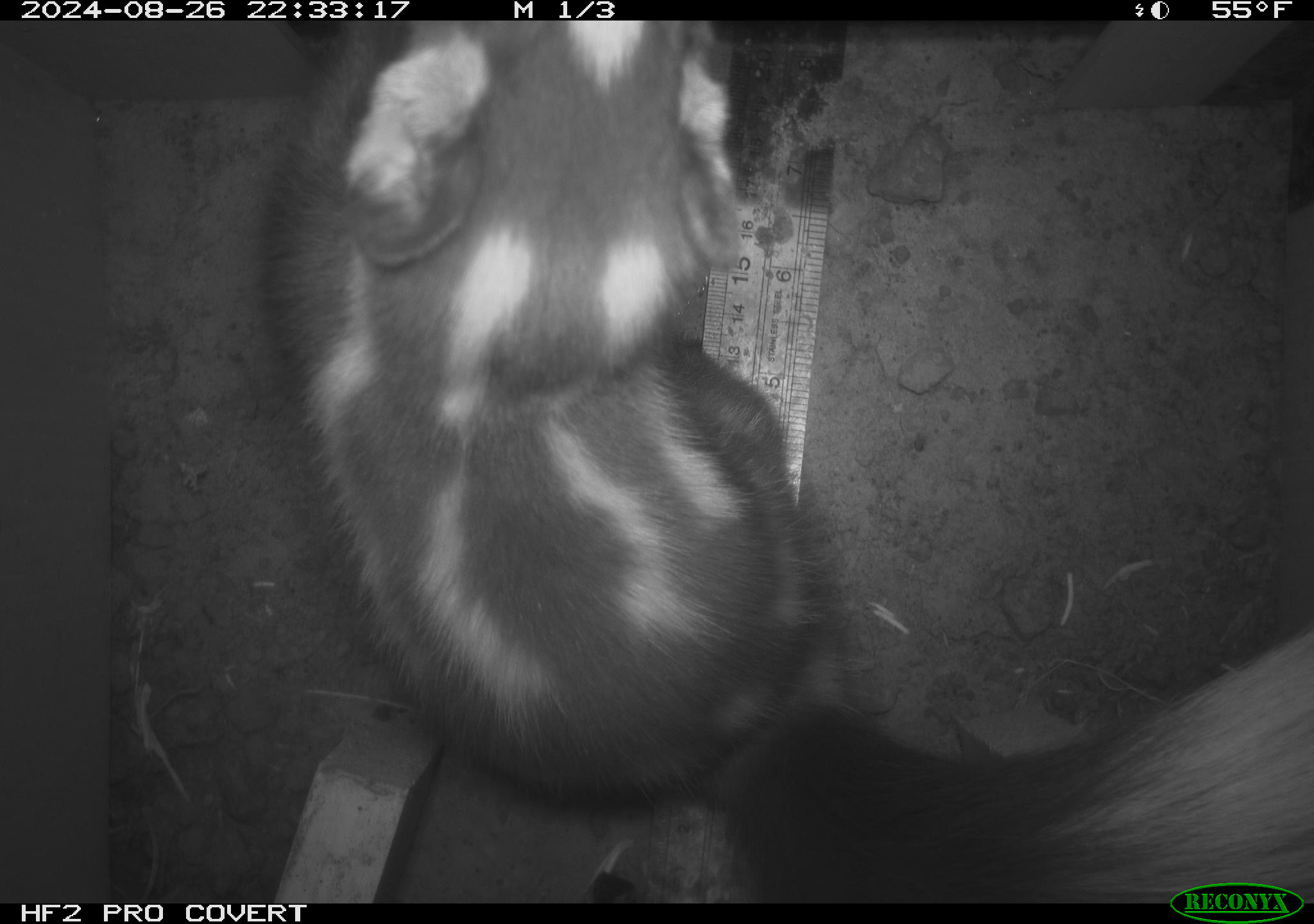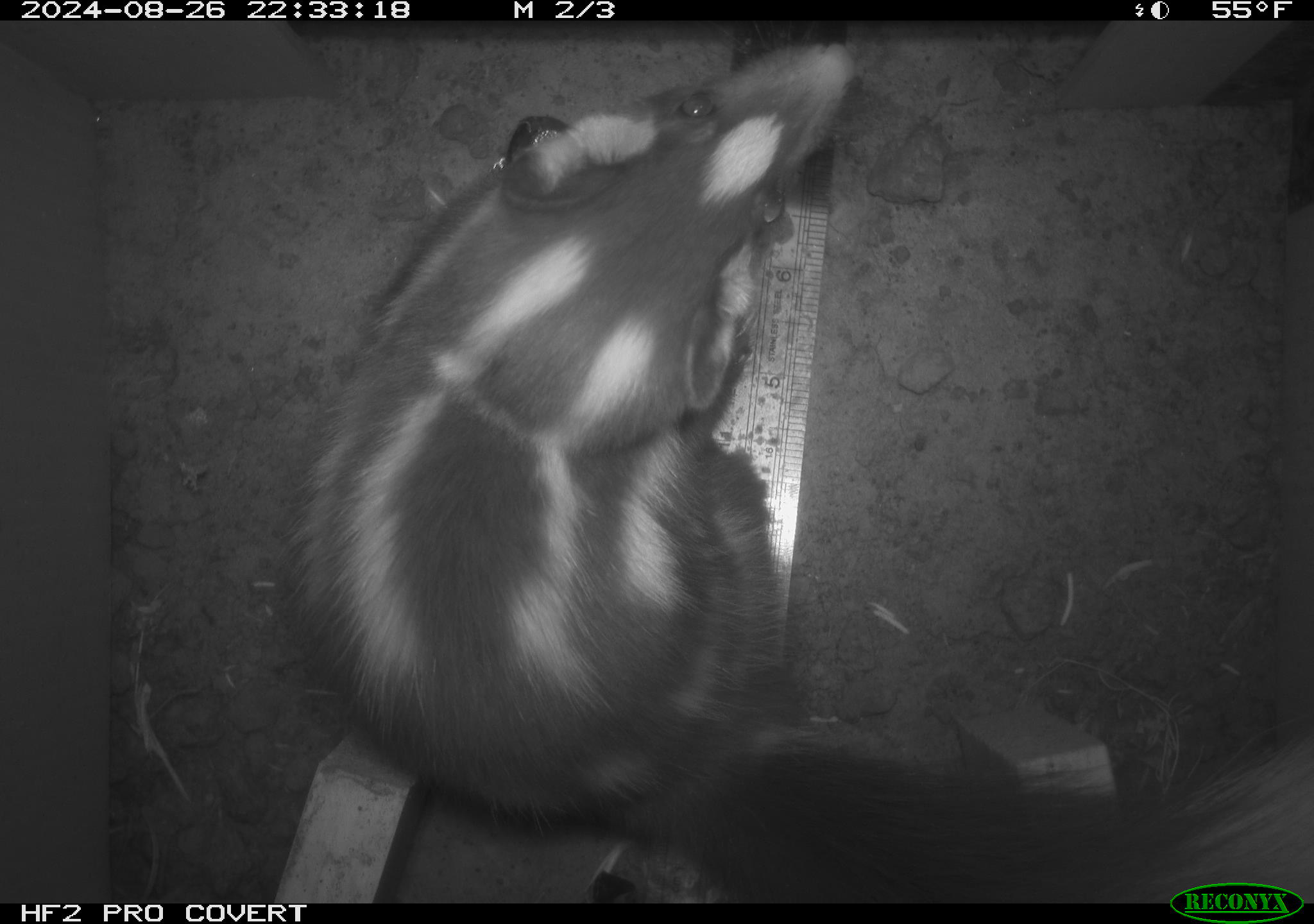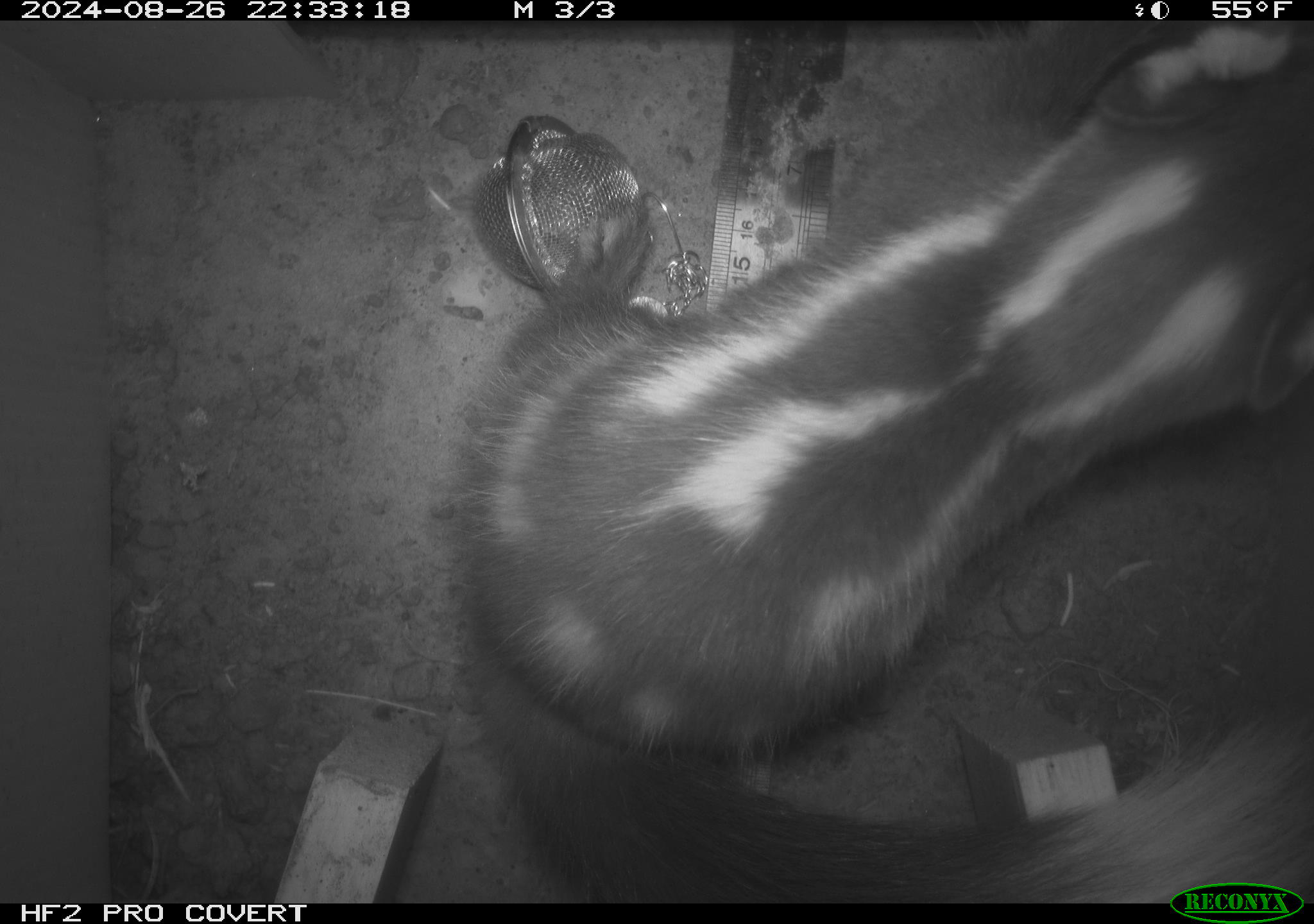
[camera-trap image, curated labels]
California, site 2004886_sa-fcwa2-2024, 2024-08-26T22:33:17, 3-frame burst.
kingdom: Animalia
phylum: Chordata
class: Mammalia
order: Carnivora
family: Mephitidae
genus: Spilogale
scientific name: Spilogale gracilis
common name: western spotted skunk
Western spotted skunk (Spilogale gracilis).